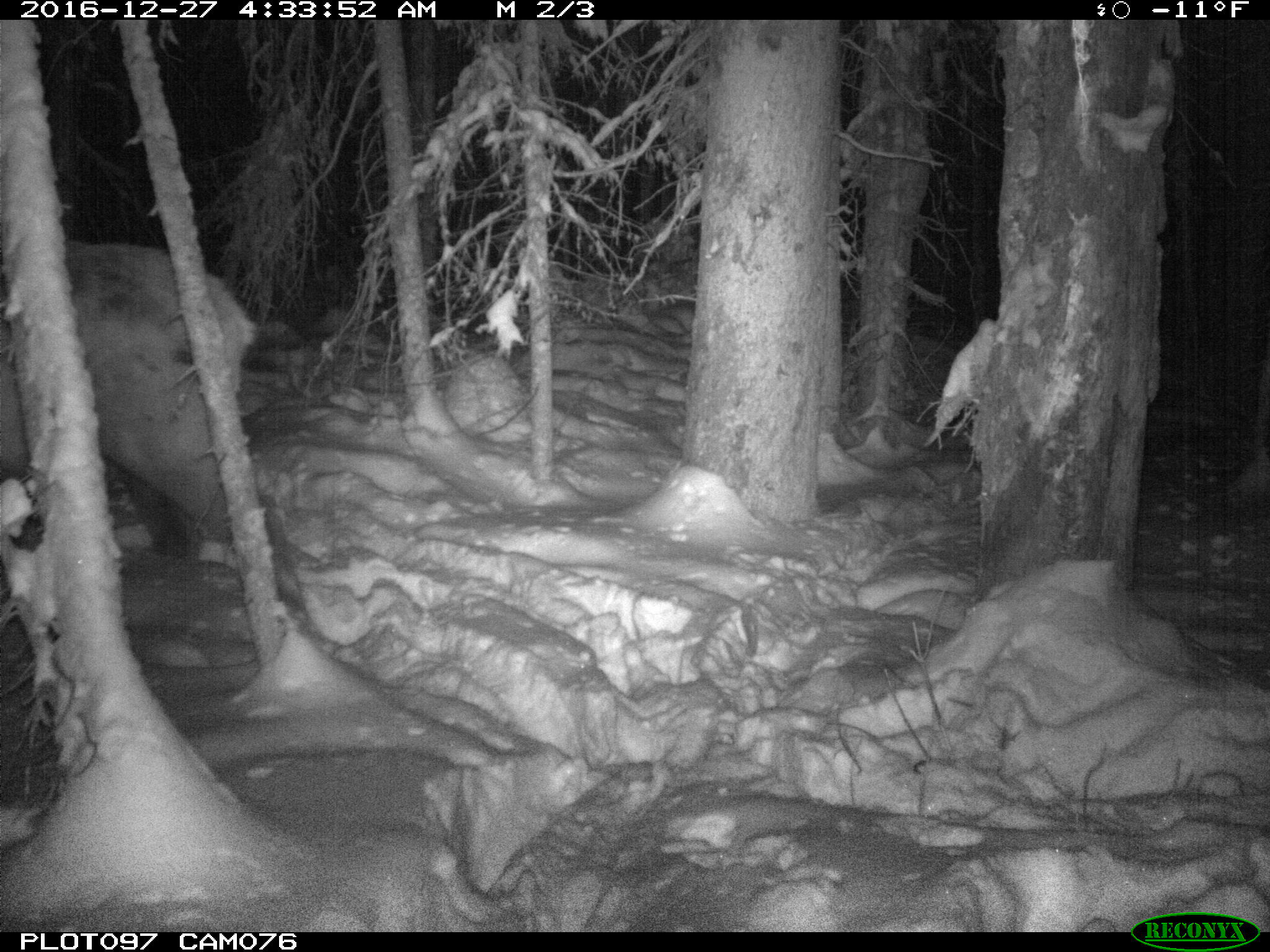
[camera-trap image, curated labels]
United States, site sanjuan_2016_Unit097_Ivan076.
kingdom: Animalia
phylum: Chordata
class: Mammalia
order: Artiodactyla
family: Cervidae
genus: Cervus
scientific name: Cervus elaphus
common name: red deer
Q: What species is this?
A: Cervus elaphus (red deer).